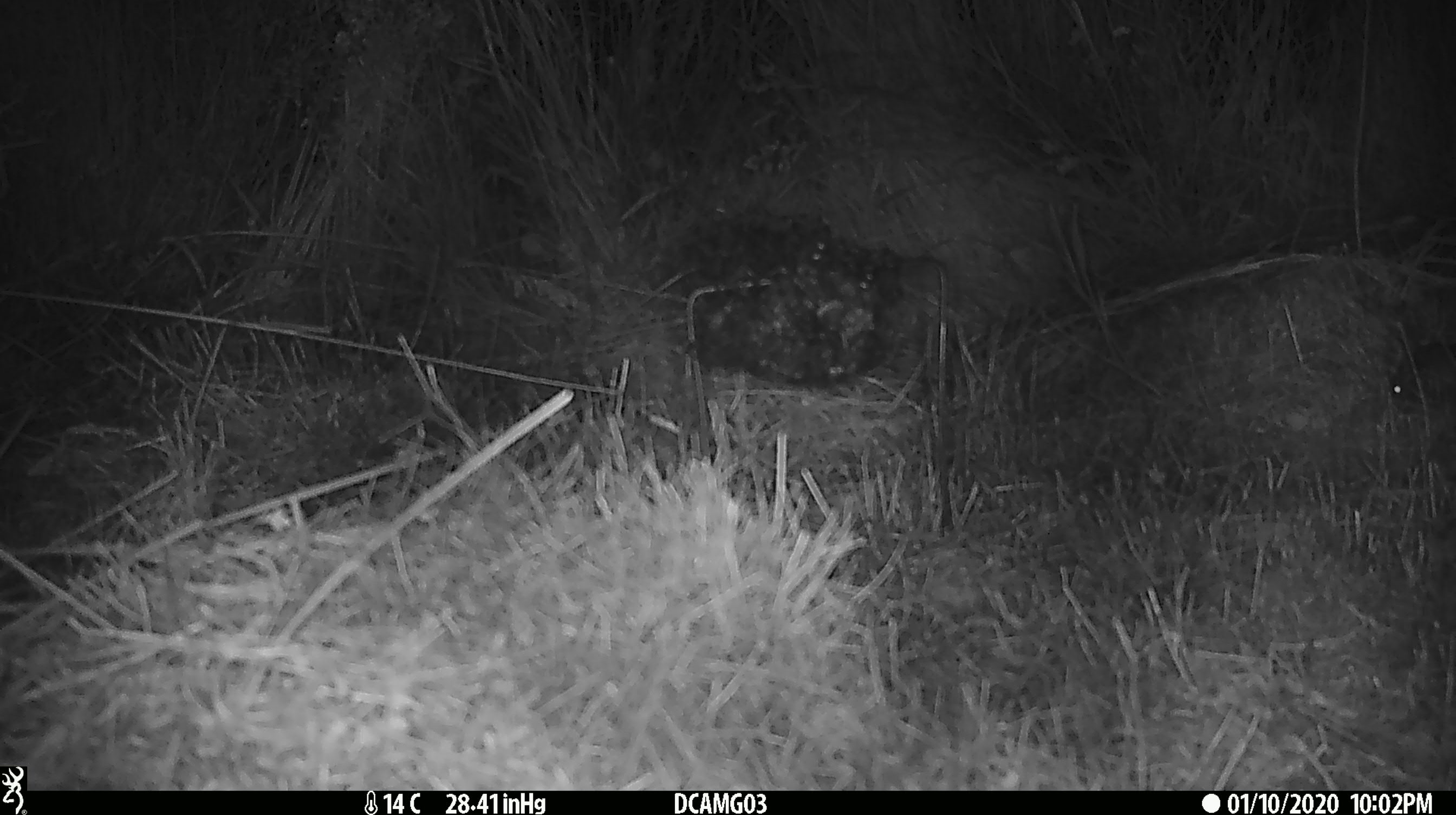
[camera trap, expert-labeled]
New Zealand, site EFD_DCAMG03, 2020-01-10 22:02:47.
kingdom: Animalia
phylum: Chordata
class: Mammalia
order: Rodentia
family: Muridae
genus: Mus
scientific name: Mus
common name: mouse